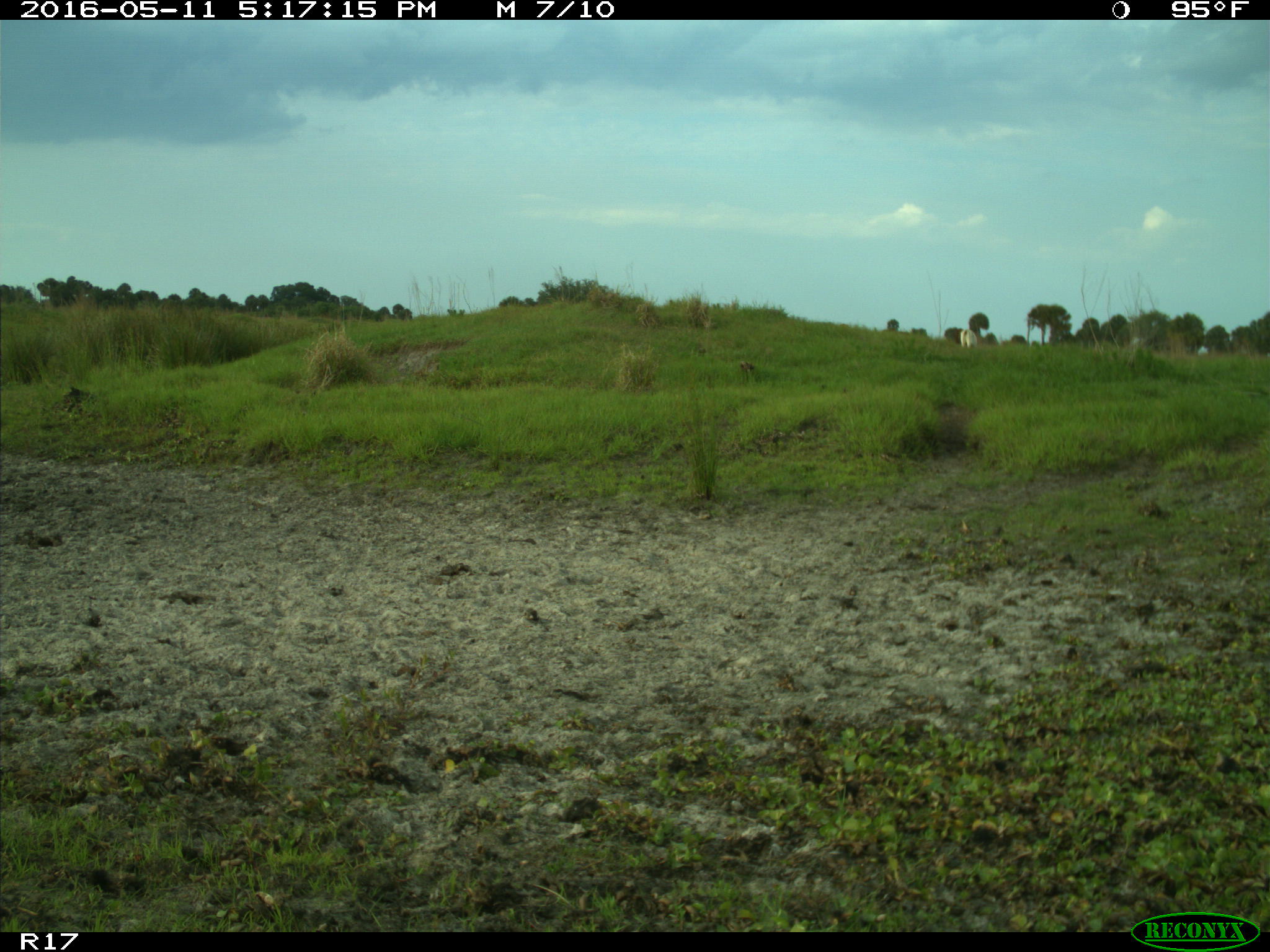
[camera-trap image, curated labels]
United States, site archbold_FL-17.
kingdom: Animalia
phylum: Chordata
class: Mammalia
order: Artiodactyla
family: Bovidae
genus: Bos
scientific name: Bos taurus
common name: domestic cow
Bos taurus (domestic cow).